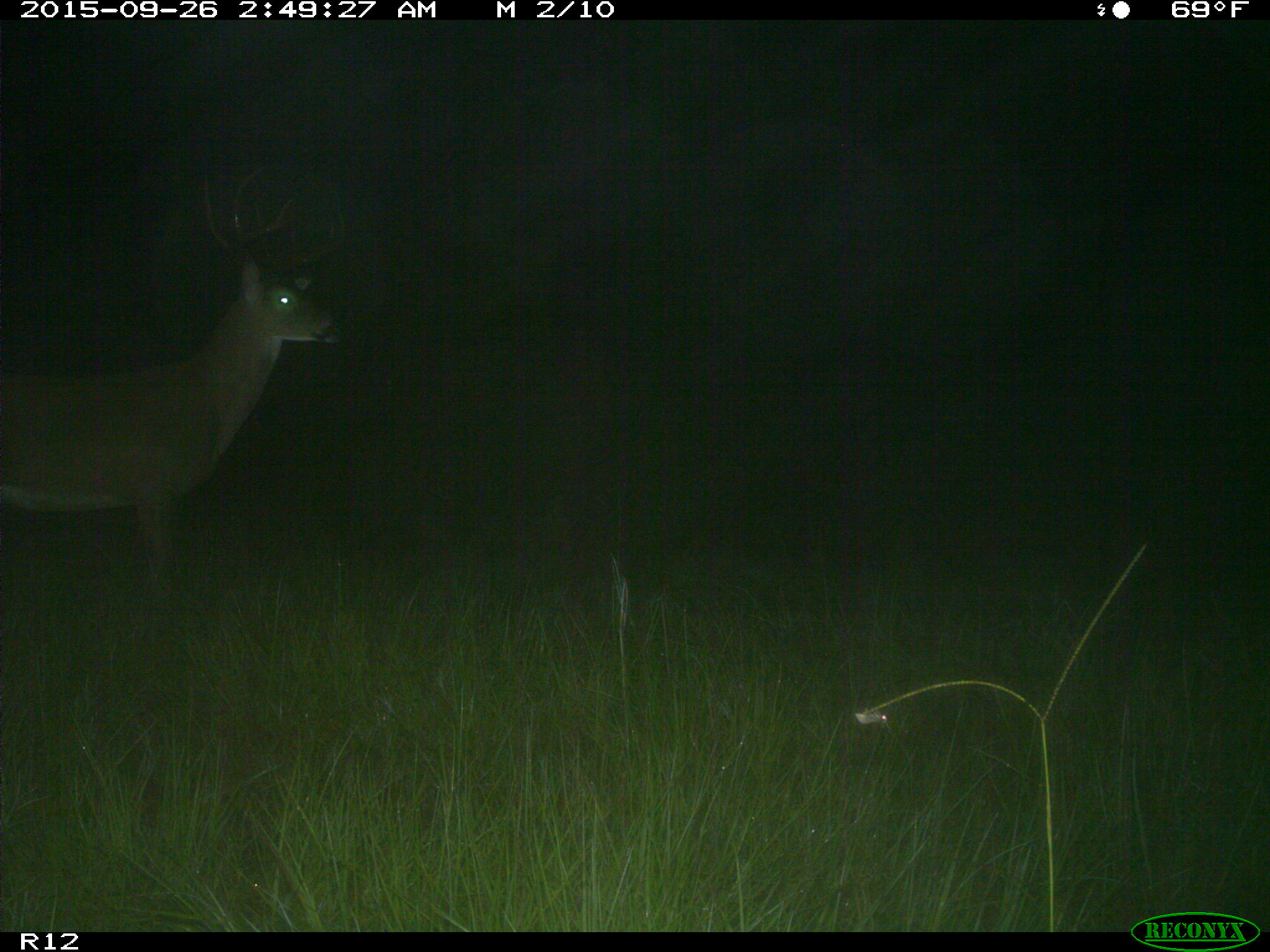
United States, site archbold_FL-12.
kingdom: Animalia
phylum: Chordata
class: Mammalia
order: Artiodactyla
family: Cervidae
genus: Odocoileus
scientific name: Odocoileus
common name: deer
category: unidentified deer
Unidentified deer (deer) (Odocoileus).